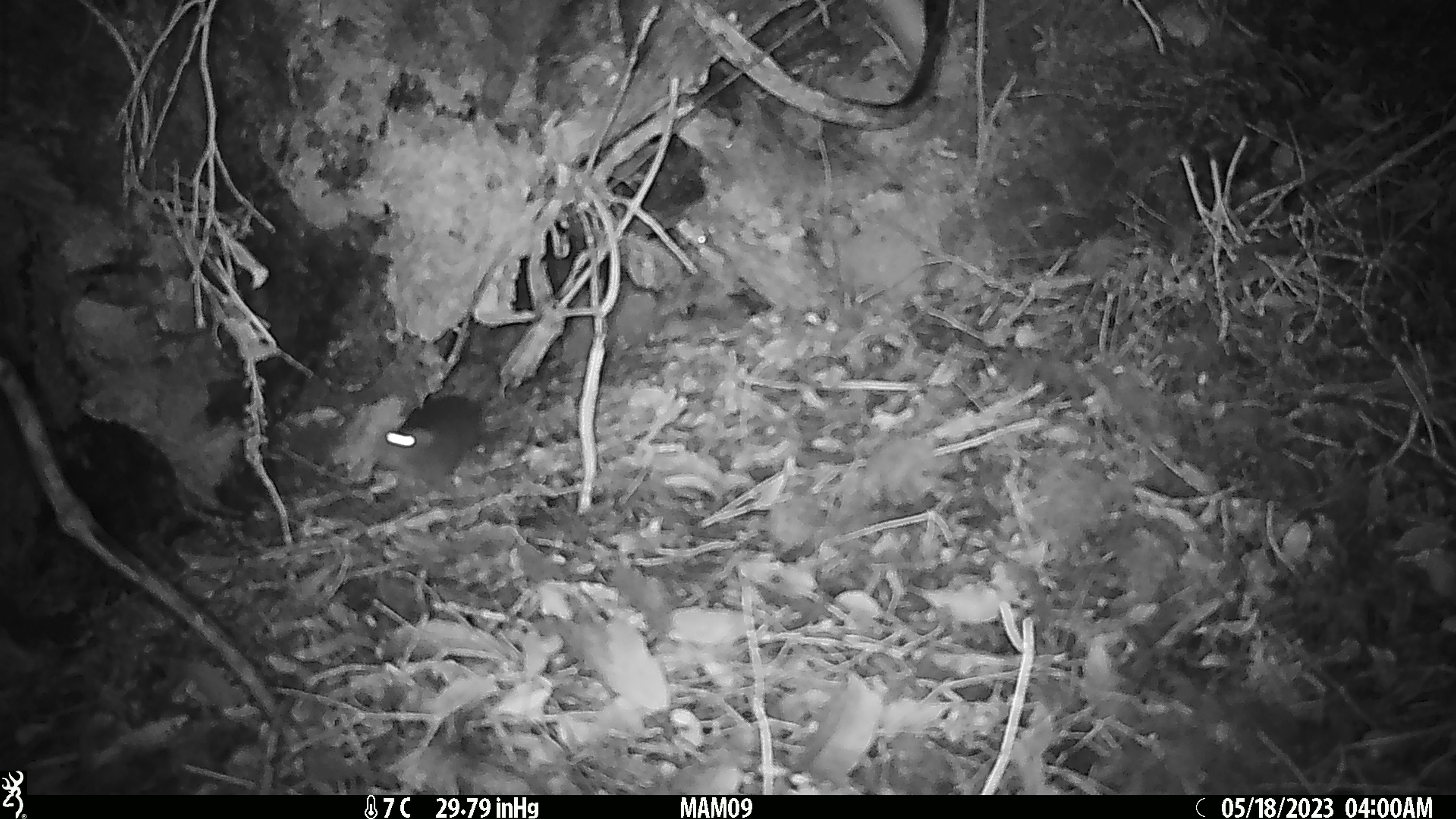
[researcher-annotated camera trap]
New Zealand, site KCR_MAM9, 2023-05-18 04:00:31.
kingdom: Animalia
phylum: Chordata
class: Mammalia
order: Rodentia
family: Muridae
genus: Rattus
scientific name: Rattus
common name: rat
Rat (Rattus).